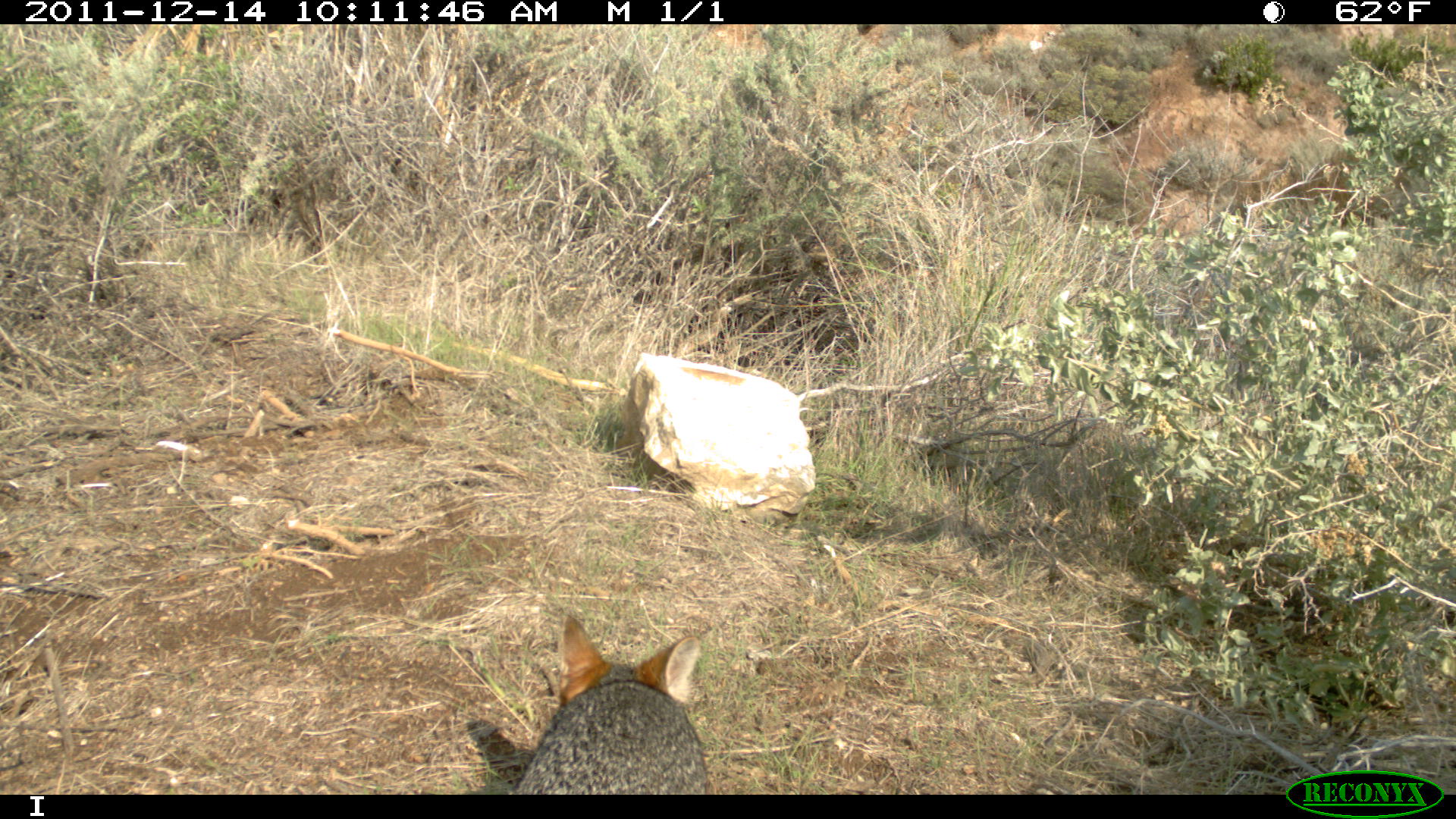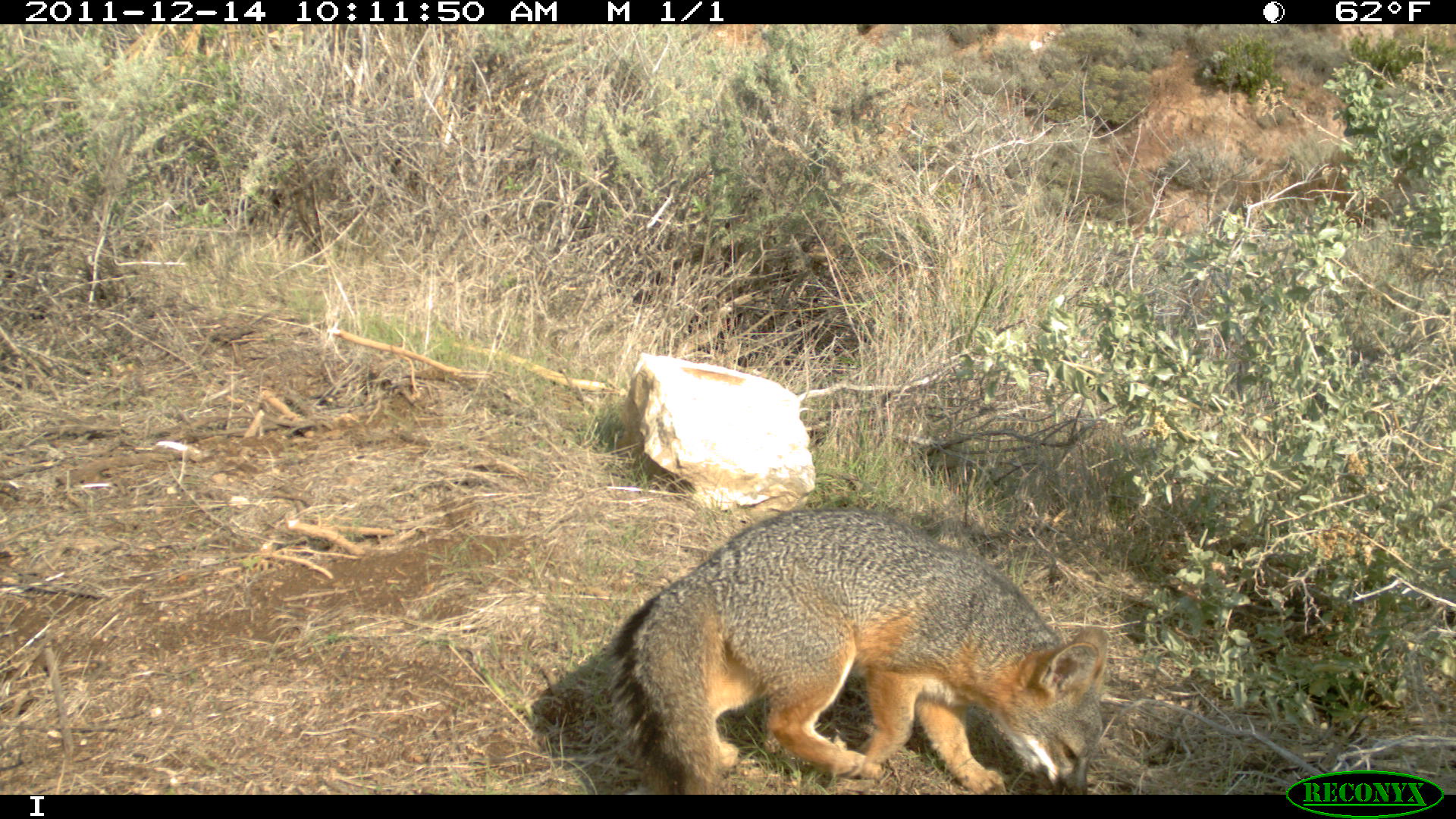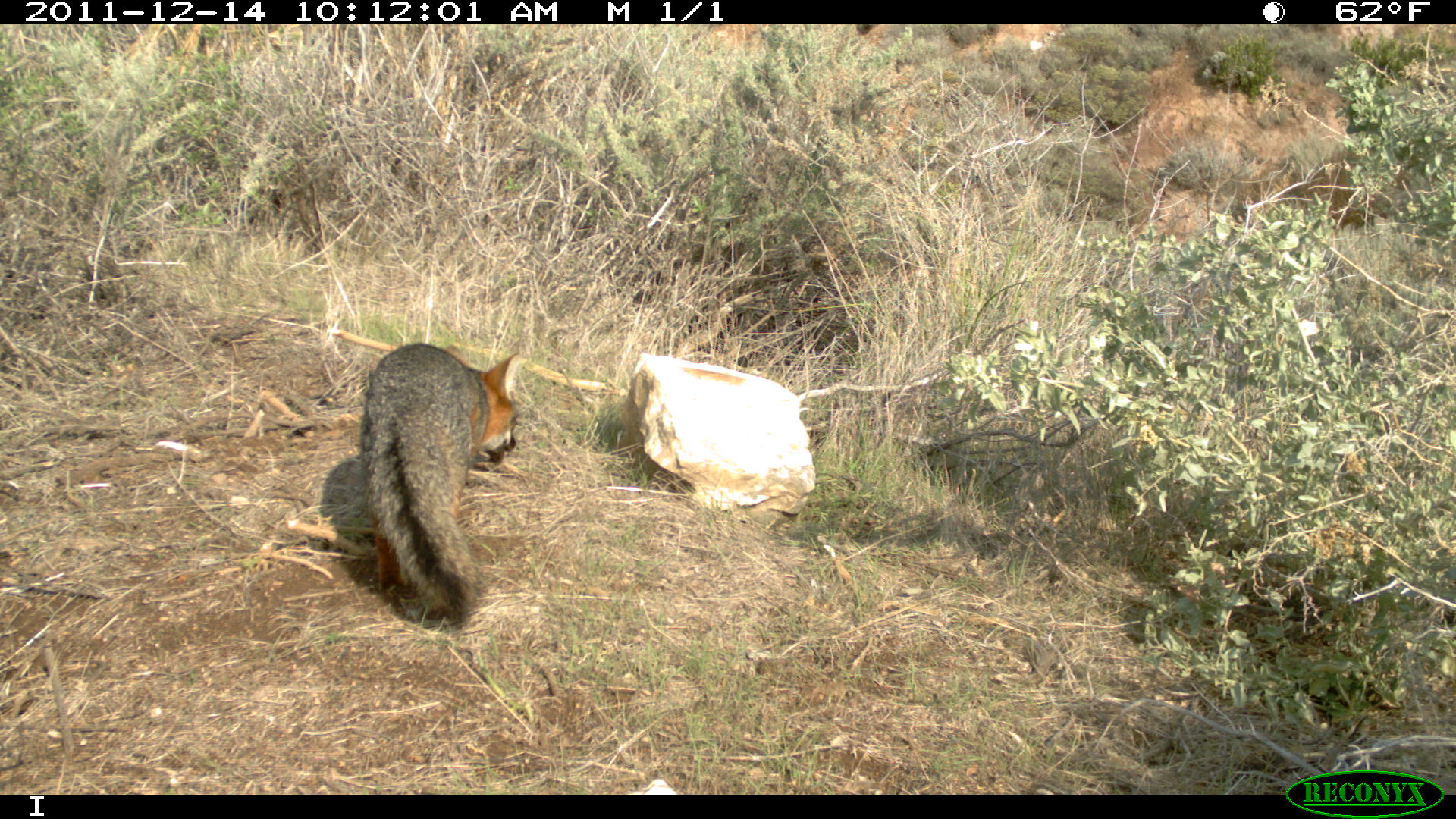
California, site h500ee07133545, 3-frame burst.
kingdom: Animalia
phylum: Chordata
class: Mammalia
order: Carnivora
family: Canidae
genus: Urocyon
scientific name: Urocyon littoralis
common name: island fox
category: fox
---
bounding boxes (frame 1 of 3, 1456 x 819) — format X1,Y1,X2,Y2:
fox: 510,614,709,794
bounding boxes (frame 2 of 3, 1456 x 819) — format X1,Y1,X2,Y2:
fox: 610,507,1107,795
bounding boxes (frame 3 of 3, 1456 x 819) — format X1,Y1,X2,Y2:
fox: 359,342,520,624